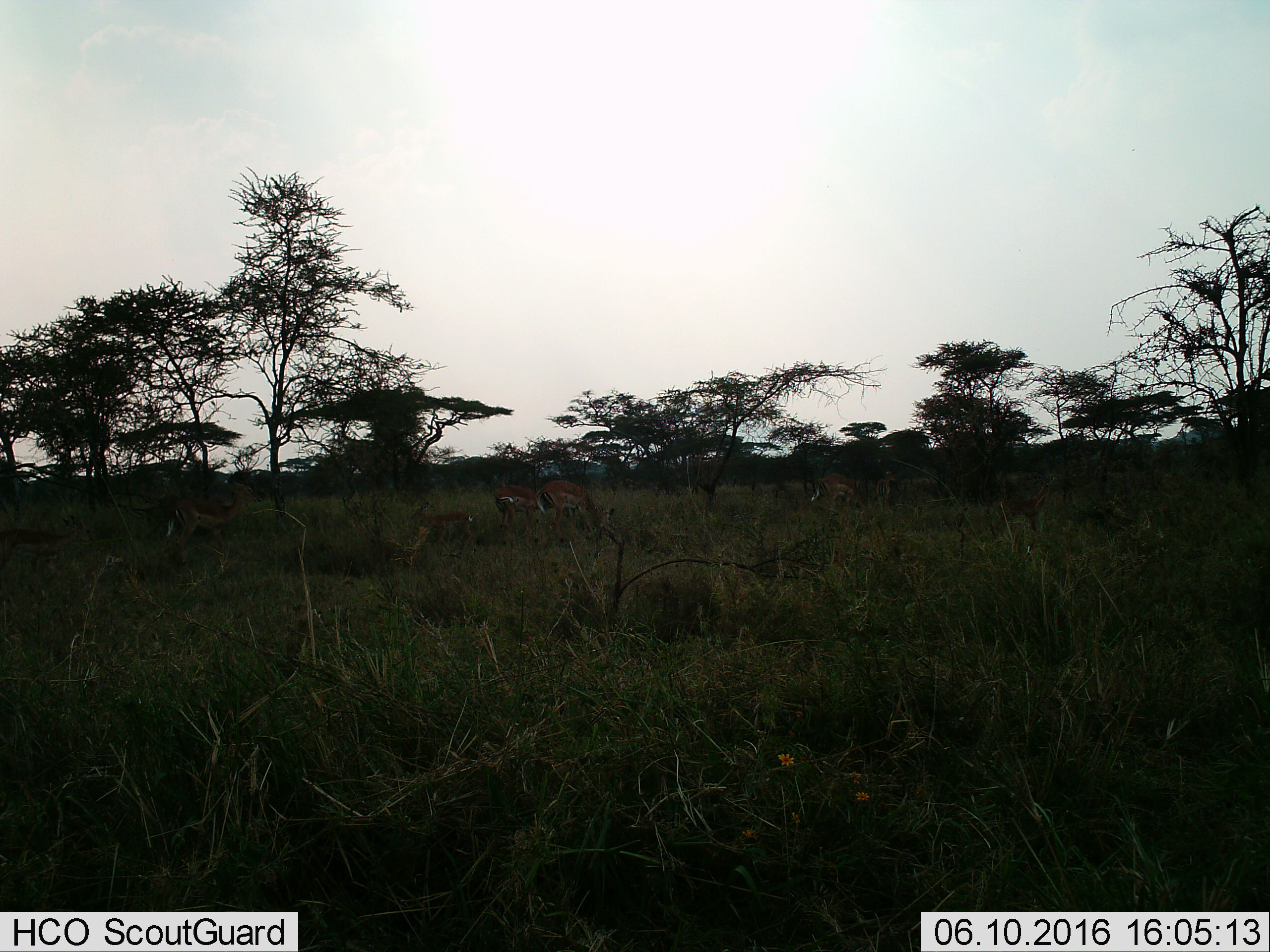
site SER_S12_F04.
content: unidentified animal